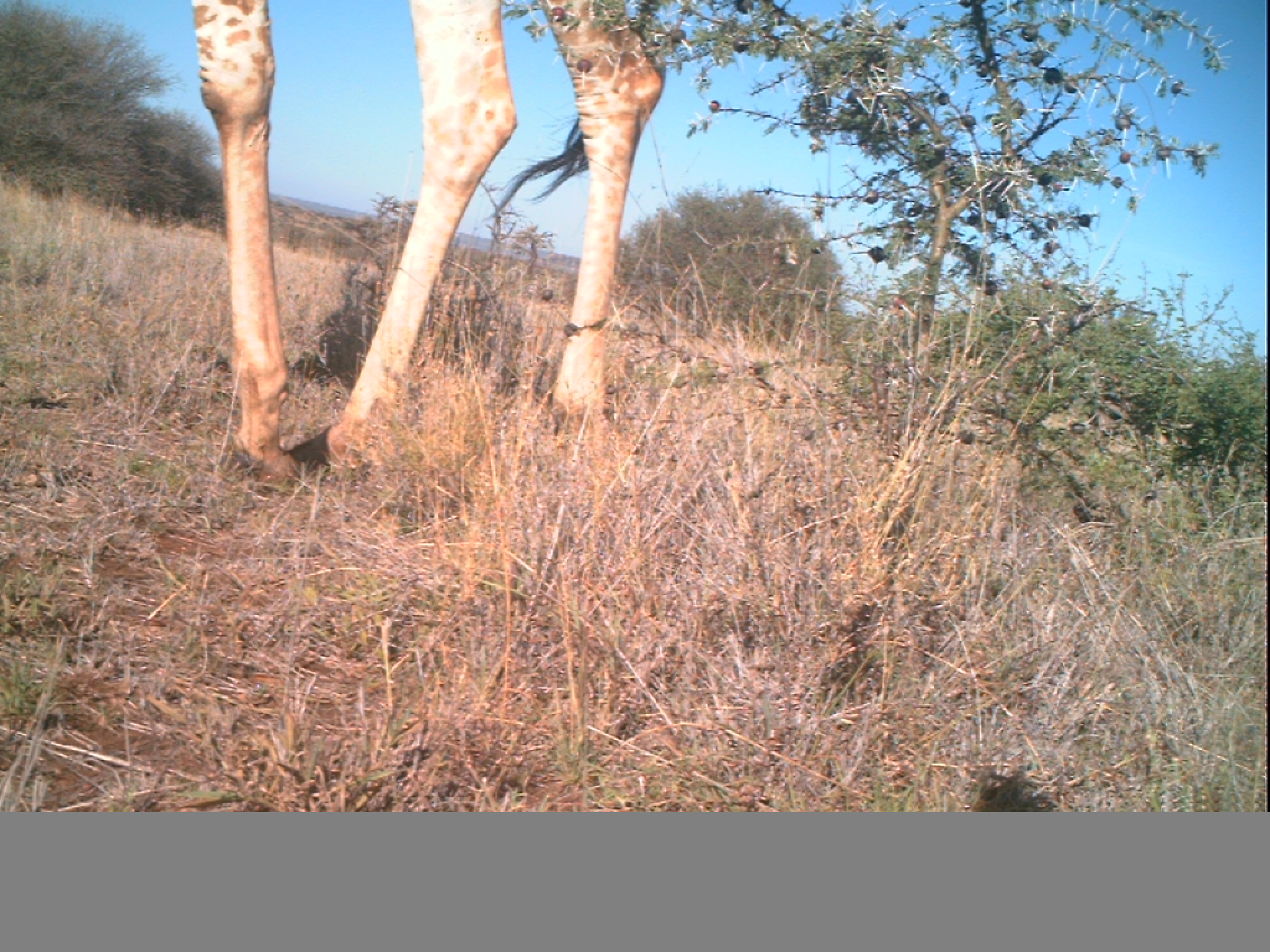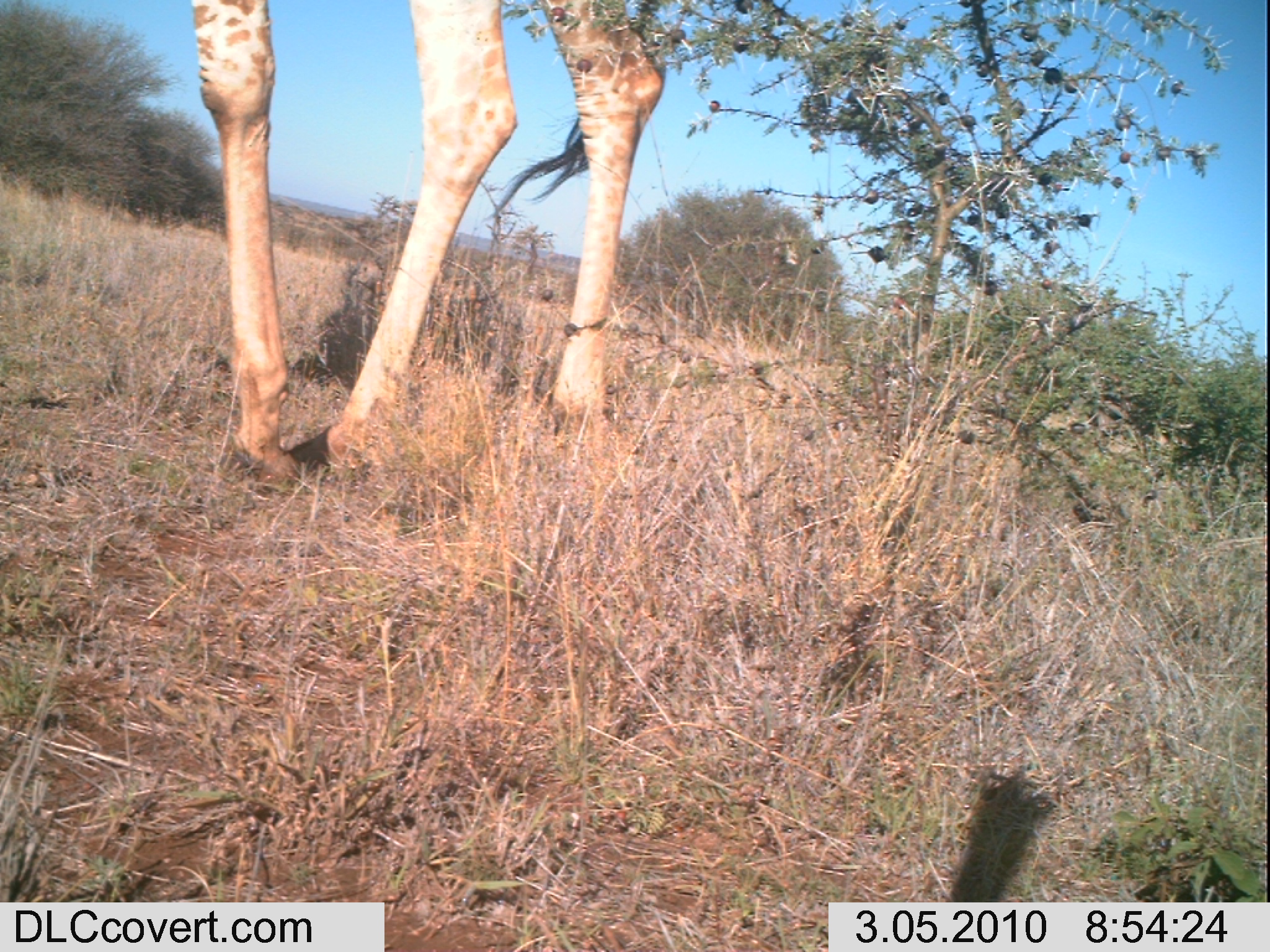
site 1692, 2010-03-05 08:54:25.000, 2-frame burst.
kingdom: Animalia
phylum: Chordata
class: Mammalia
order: Artiodactyla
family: Giraffidae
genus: Giraffa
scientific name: Giraffa camelopardalis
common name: giraffe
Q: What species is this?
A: Giraffa camelopardalis (giraffe).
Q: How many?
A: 1.